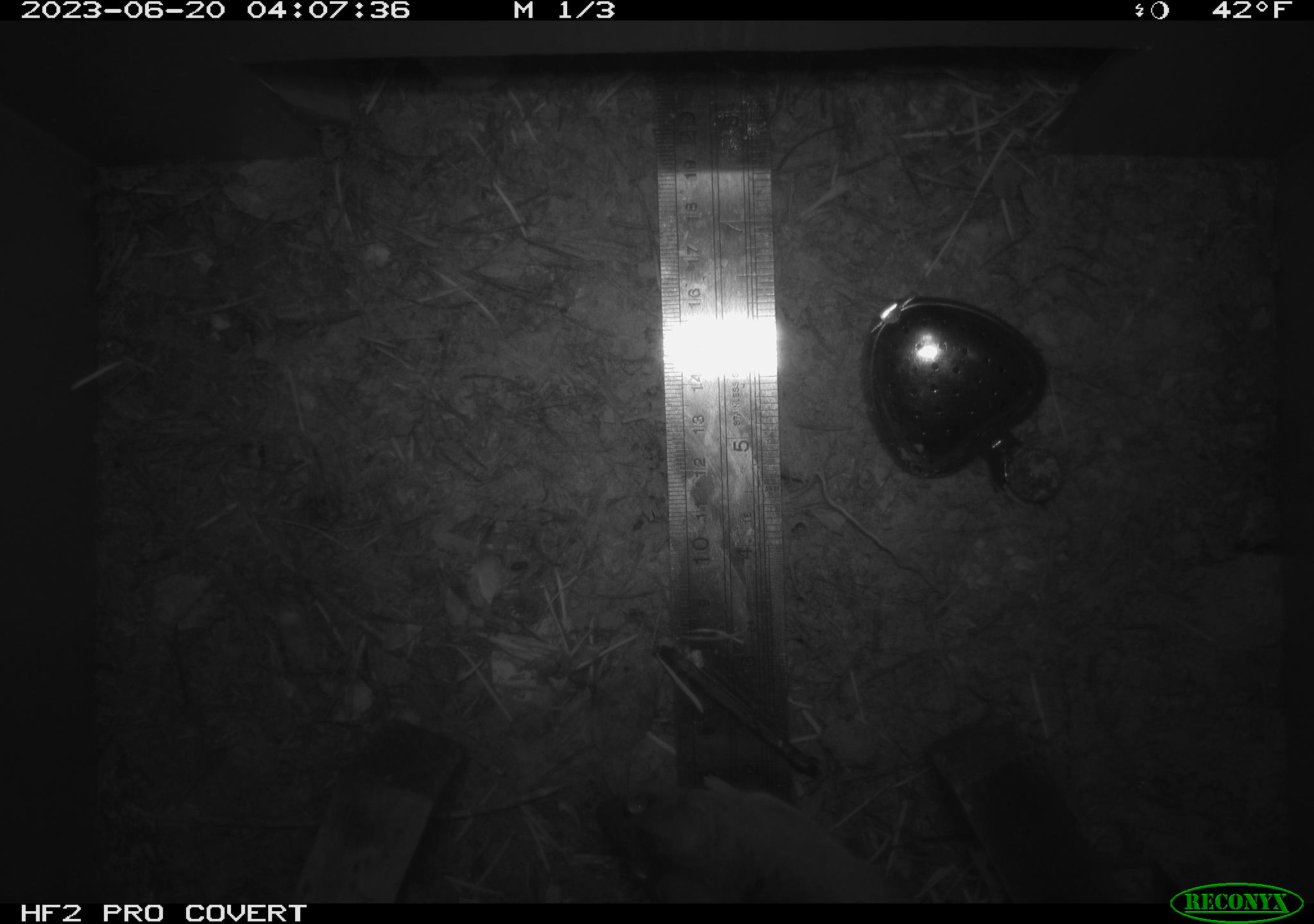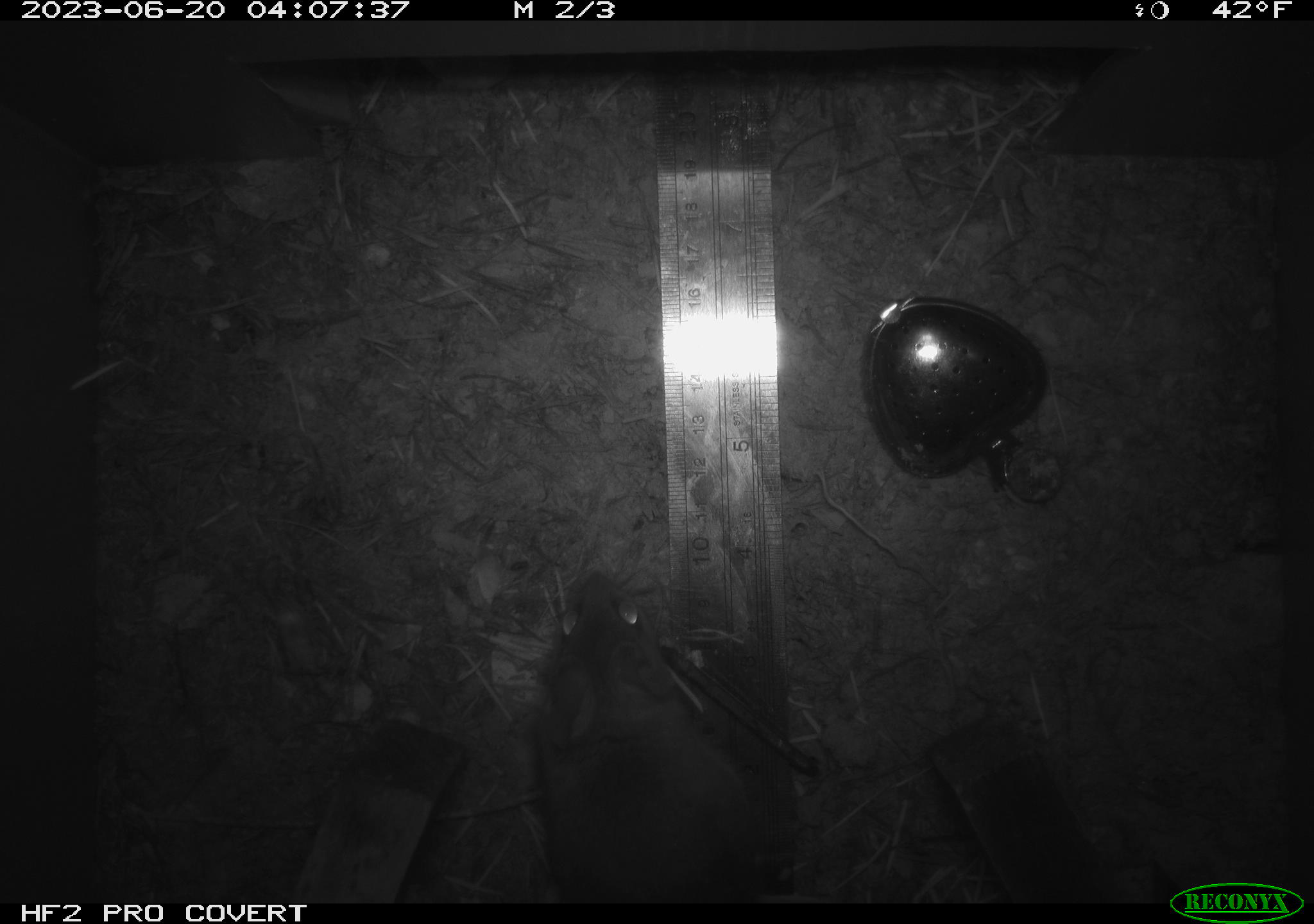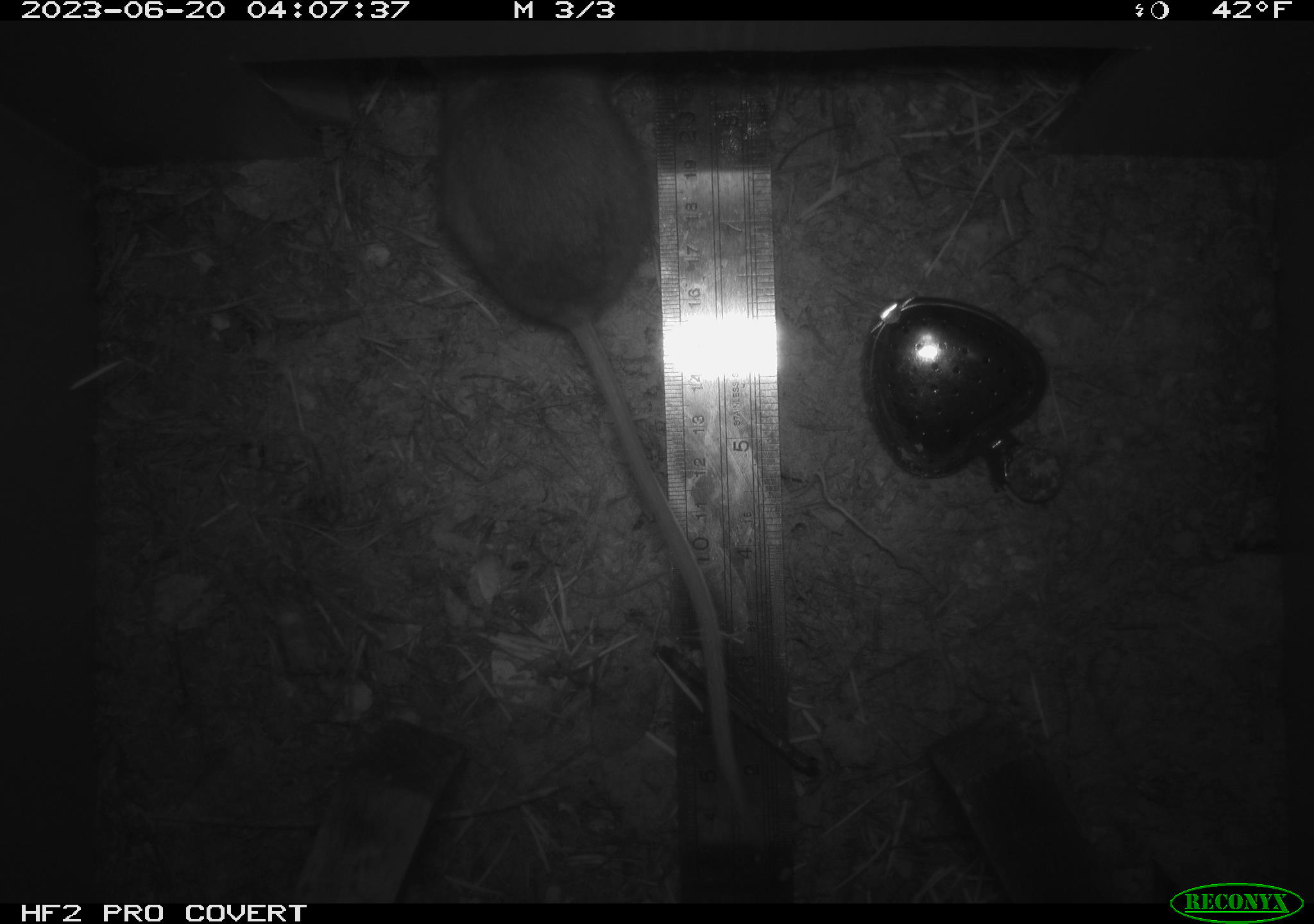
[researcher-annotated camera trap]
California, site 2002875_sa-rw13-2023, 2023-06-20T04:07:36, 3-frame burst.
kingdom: Animalia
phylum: Chordata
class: Mammalia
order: Rodentia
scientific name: Rodentia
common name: mouse species